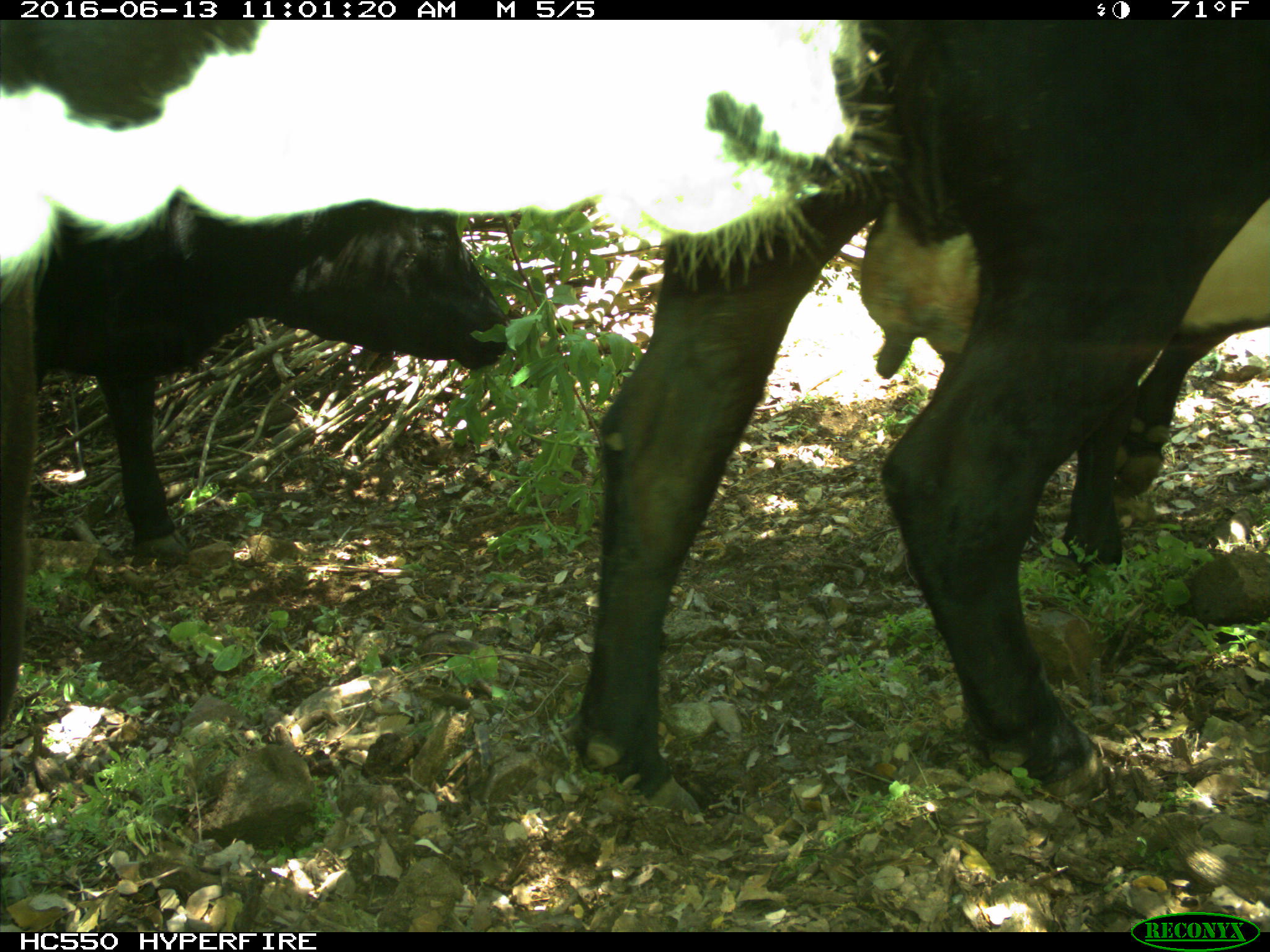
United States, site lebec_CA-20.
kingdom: Animalia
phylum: Chordata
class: Mammalia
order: Artiodactyla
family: Bovidae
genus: Bos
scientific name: Bos taurus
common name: domestic cow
Bos taurus (domestic cow).